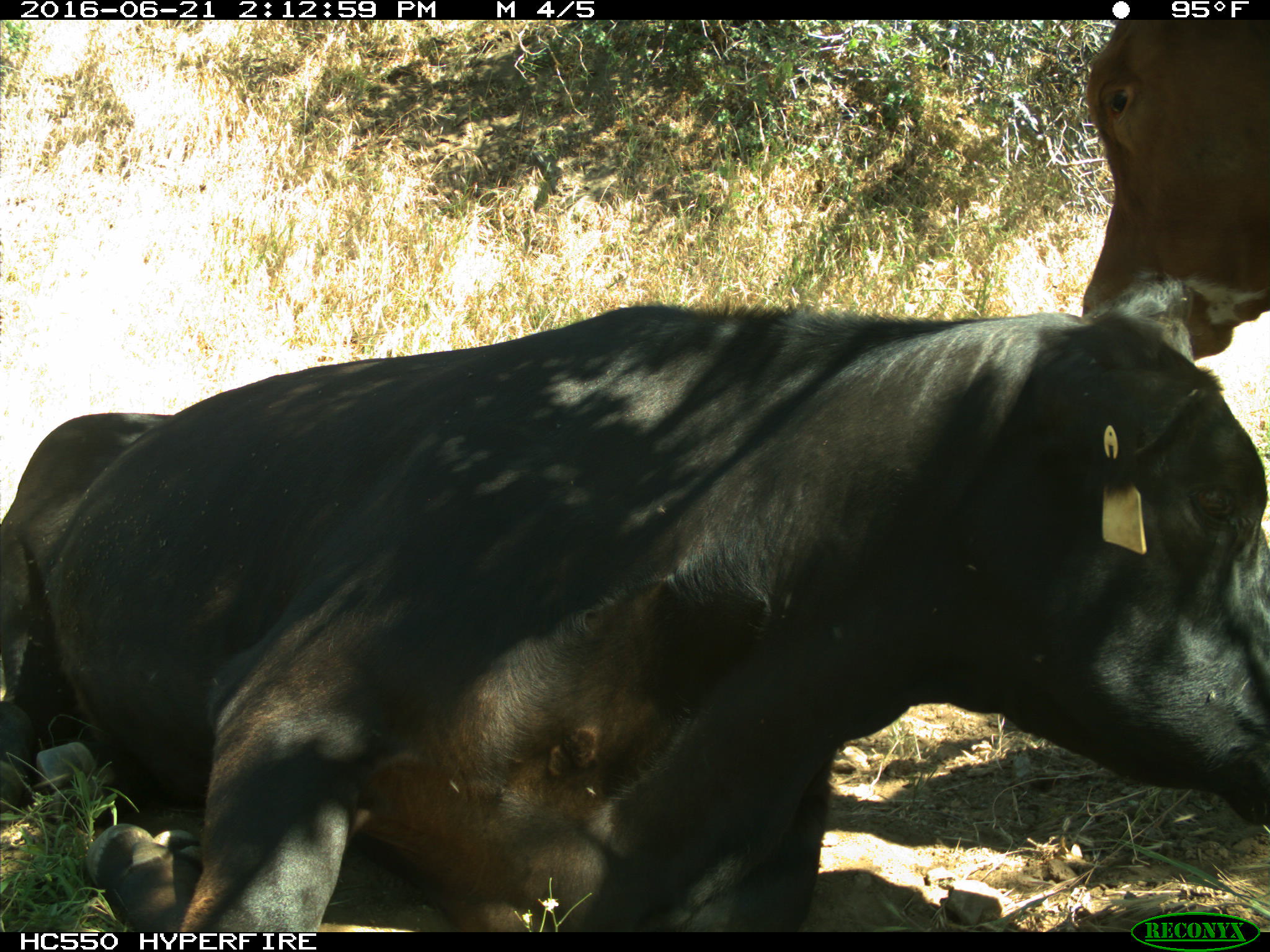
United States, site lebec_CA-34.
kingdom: Animalia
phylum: Chordata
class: Mammalia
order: Artiodactyla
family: Bovidae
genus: Bos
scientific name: Bos taurus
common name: domestic cow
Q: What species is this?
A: Bos taurus (domestic cow).